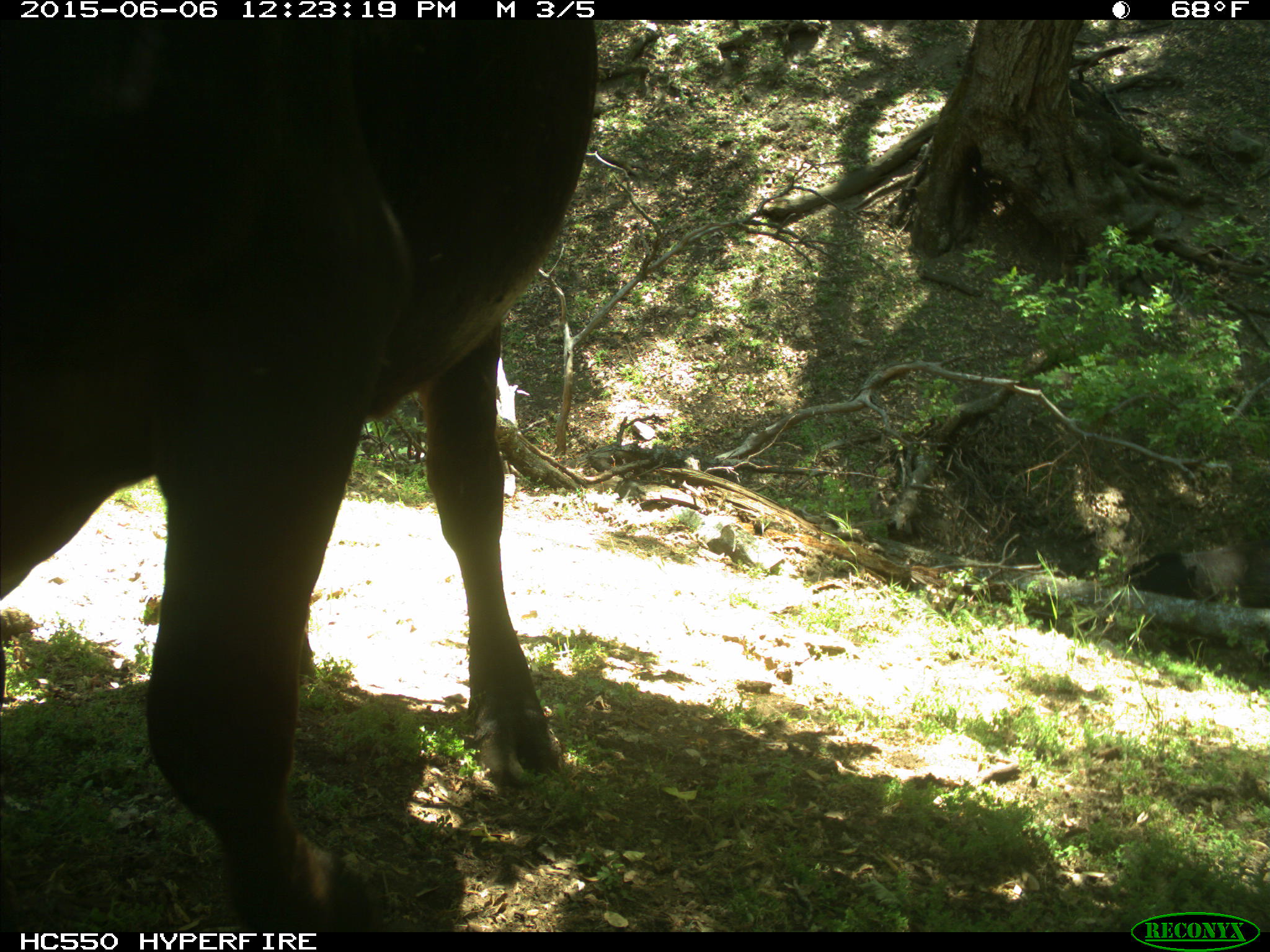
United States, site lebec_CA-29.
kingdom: Animalia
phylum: Chordata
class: Mammalia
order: Artiodactyla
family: Bovidae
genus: Bos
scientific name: Bos taurus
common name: domestic cow